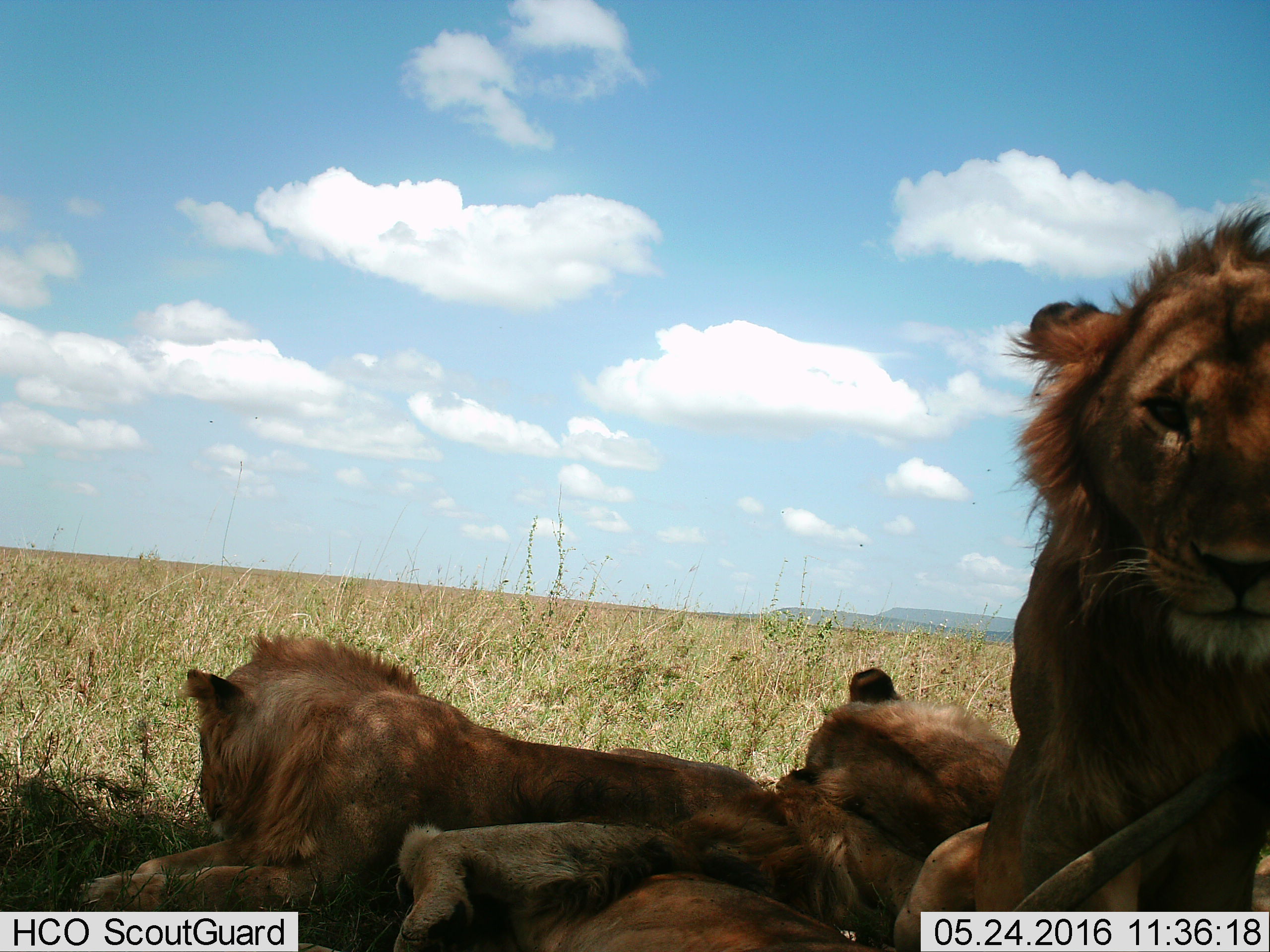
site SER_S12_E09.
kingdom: Animalia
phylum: Chordata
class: Mammalia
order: Carnivora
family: Felidae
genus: Panthera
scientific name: Panthera leo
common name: lion male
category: lionmale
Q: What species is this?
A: Lionmale (lion male) (Panthera leo).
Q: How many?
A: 4.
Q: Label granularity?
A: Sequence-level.